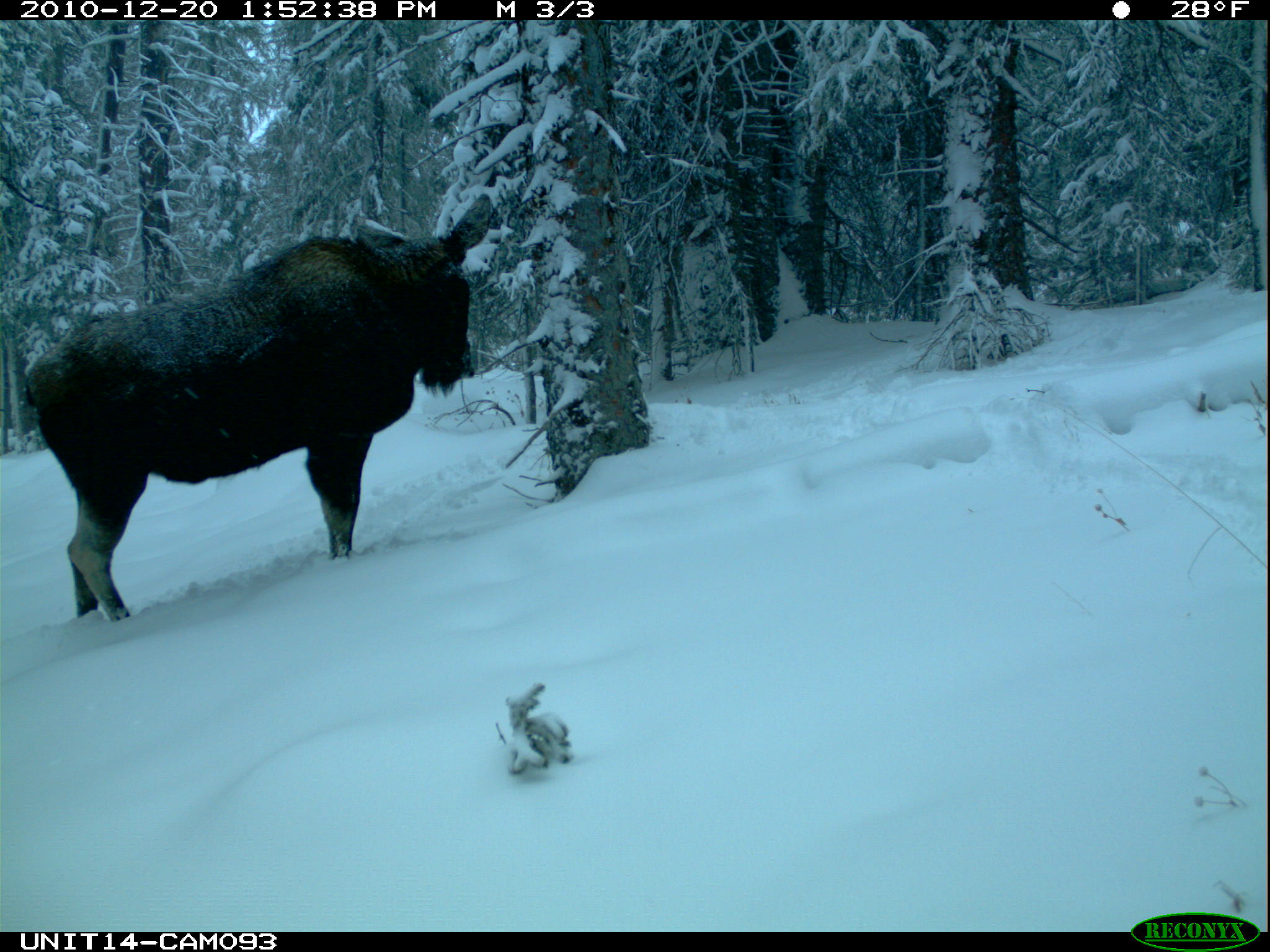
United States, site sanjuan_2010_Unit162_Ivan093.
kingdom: Animalia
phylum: Chordata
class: Mammalia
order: Artiodactyla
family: Cervidae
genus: Alces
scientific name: Alces alces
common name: moose